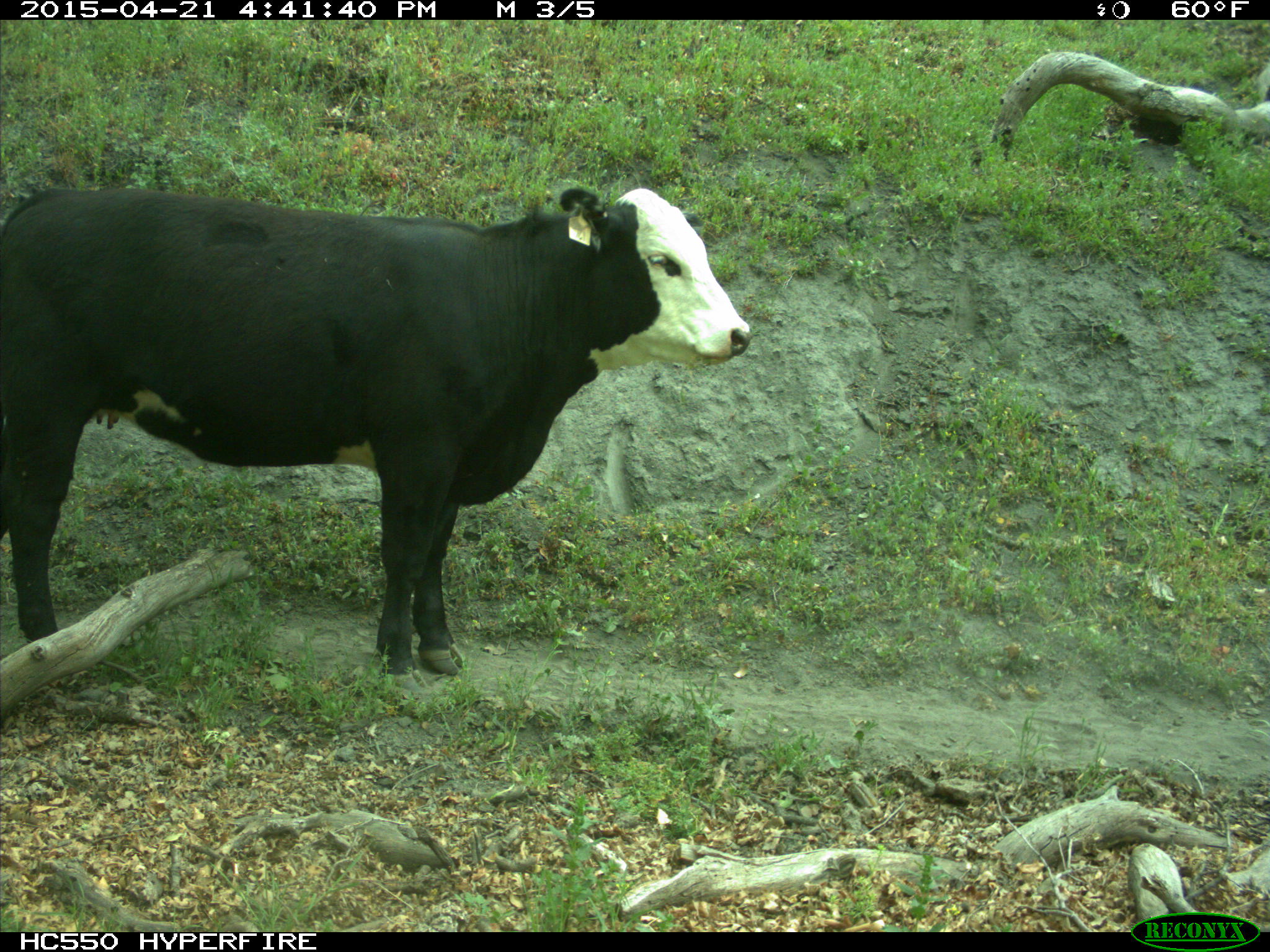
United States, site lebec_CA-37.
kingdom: Animalia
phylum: Chordata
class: Mammalia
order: Artiodactyla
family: Bovidae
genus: Bos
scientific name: Bos taurus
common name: domestic cow